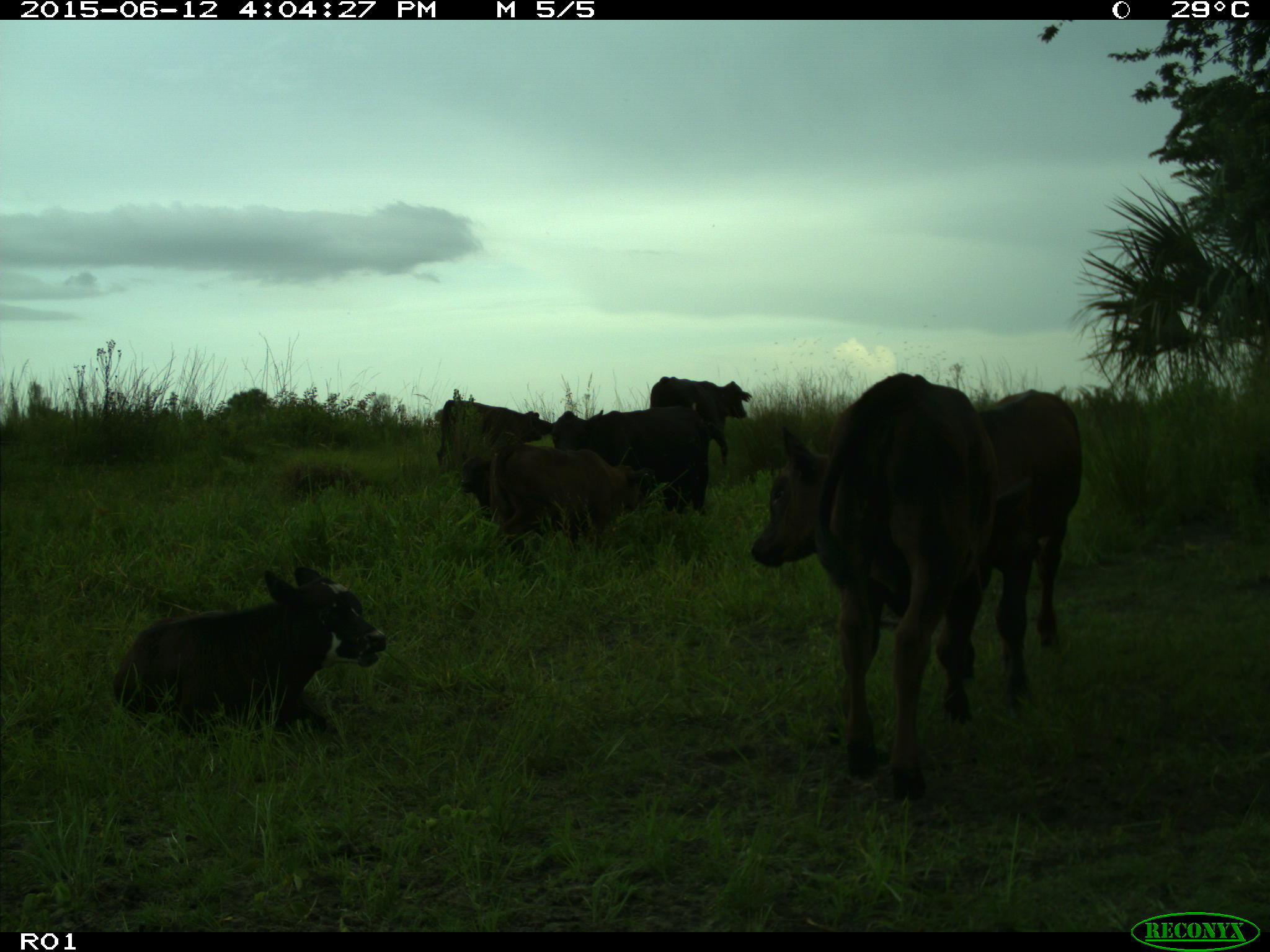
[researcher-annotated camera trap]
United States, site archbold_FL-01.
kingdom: Animalia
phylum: Chordata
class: Mammalia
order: Artiodactyla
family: Bovidae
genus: Bos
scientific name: Bos taurus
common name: domestic cow